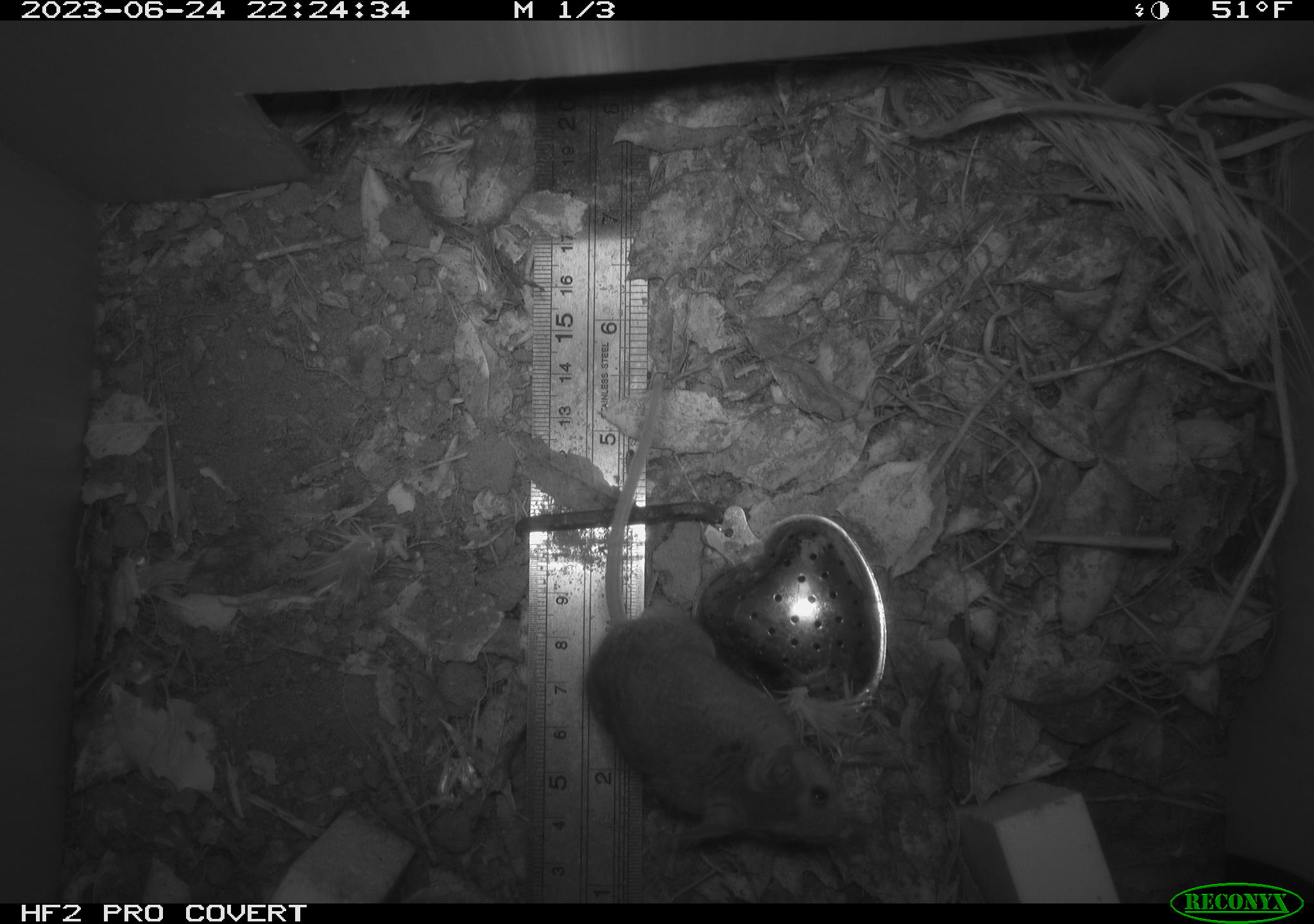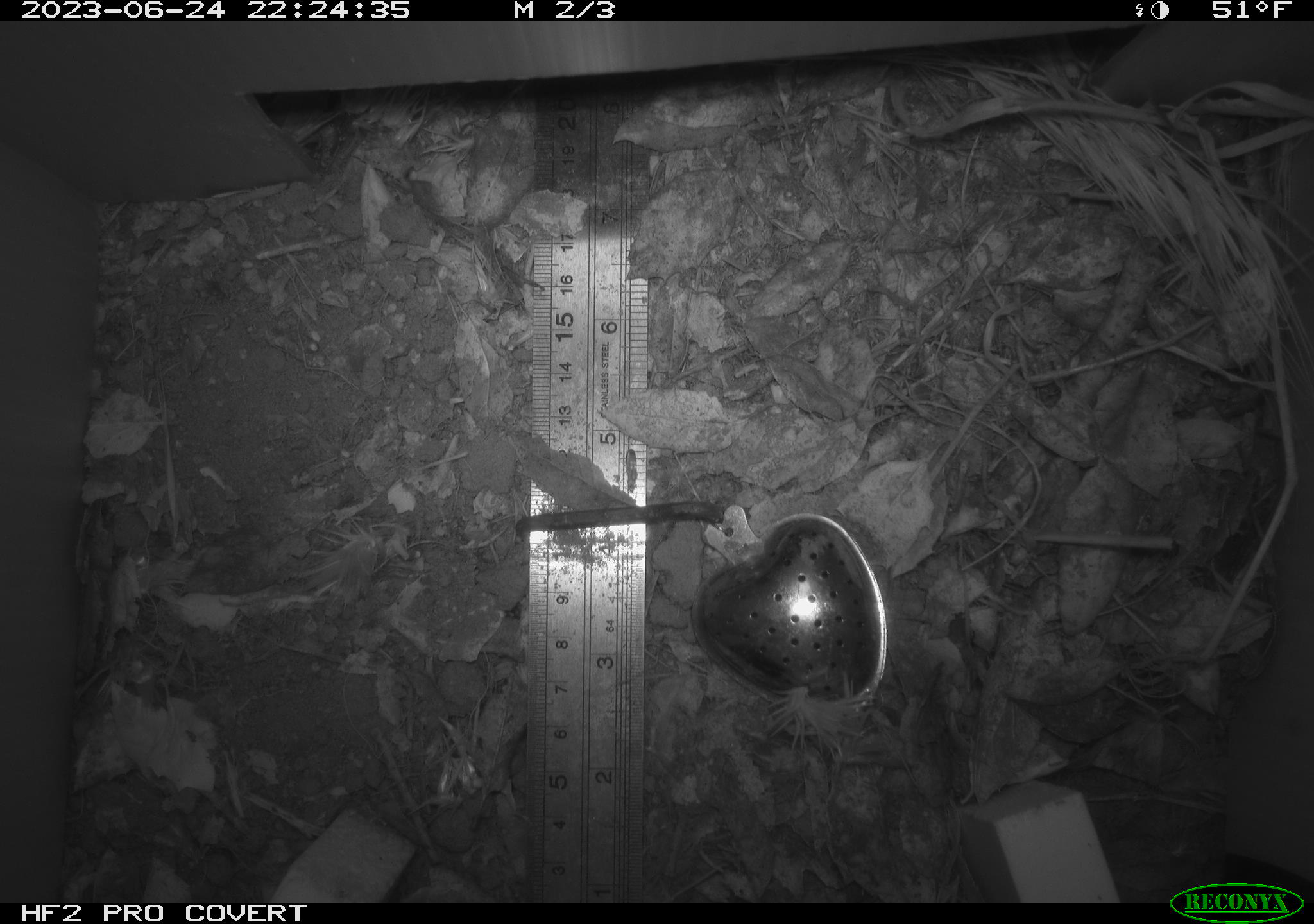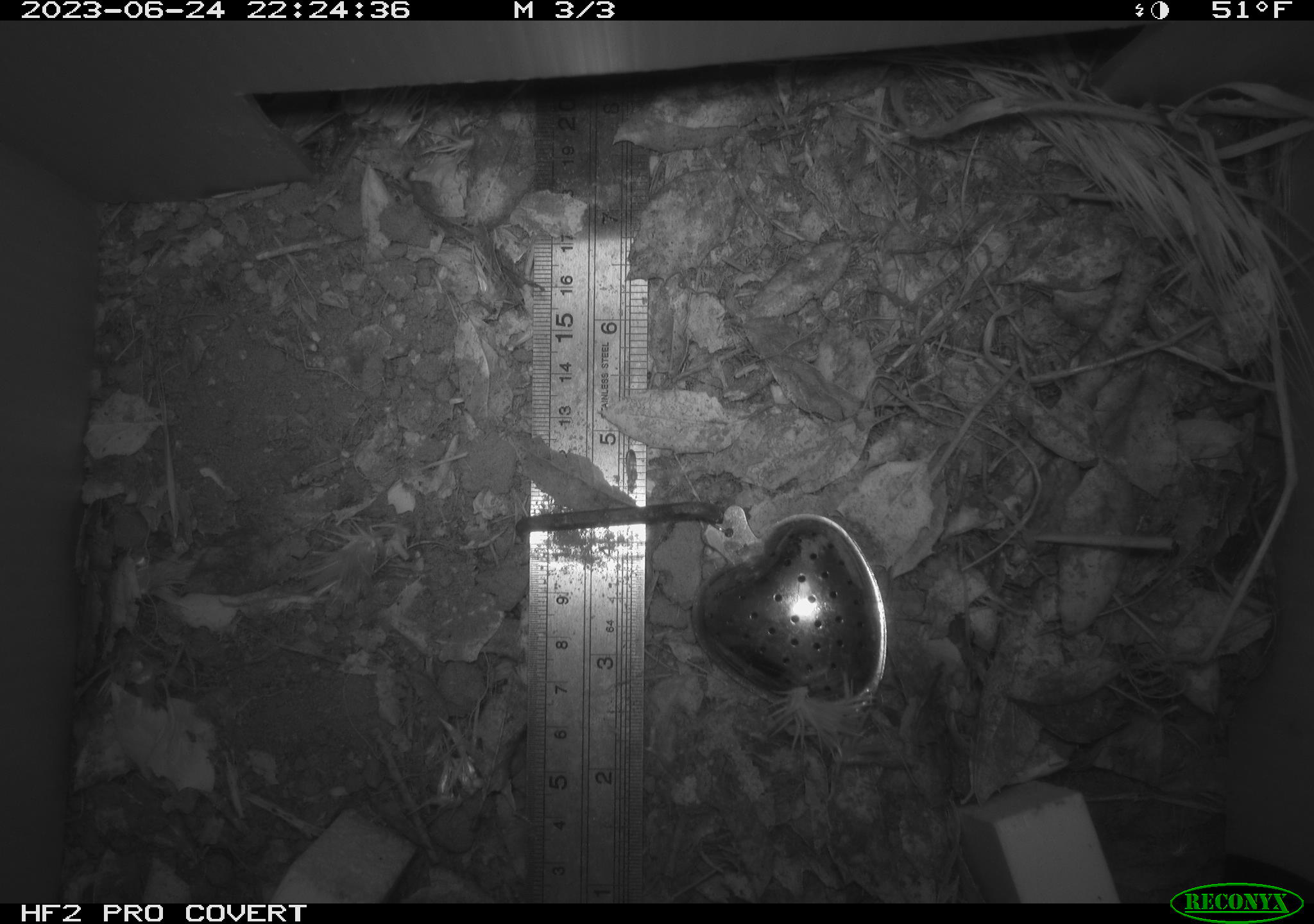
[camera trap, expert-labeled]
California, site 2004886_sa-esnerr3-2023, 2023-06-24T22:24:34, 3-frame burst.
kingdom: Animalia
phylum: Chordata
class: Mammalia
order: Rodentia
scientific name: Rodentia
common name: mouse species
Mouse species (Rodentia).